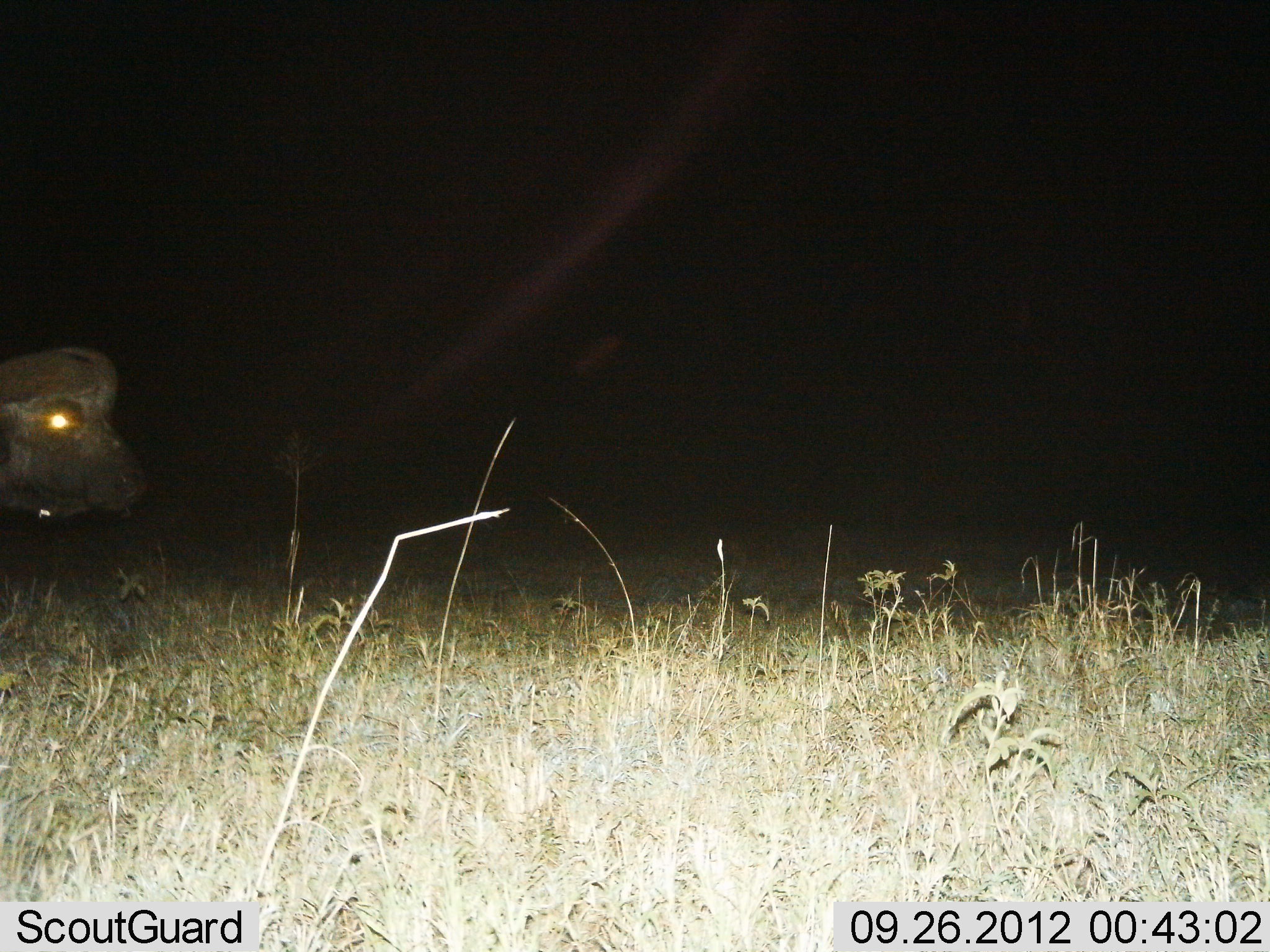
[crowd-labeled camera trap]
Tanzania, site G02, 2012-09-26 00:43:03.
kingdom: Animalia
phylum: Chordata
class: Mammalia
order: Artiodactyla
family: Bovidae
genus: Syncerus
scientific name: Syncerus caffer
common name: cape buffalo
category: buffalo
Buffalo (cape buffalo) (Syncerus caffer), count 1. Behavior (volunteer vote fractions): standing 80%, resting 0%, moving 20%, interacting 0%. Young present (vote fraction): 0%. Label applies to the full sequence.